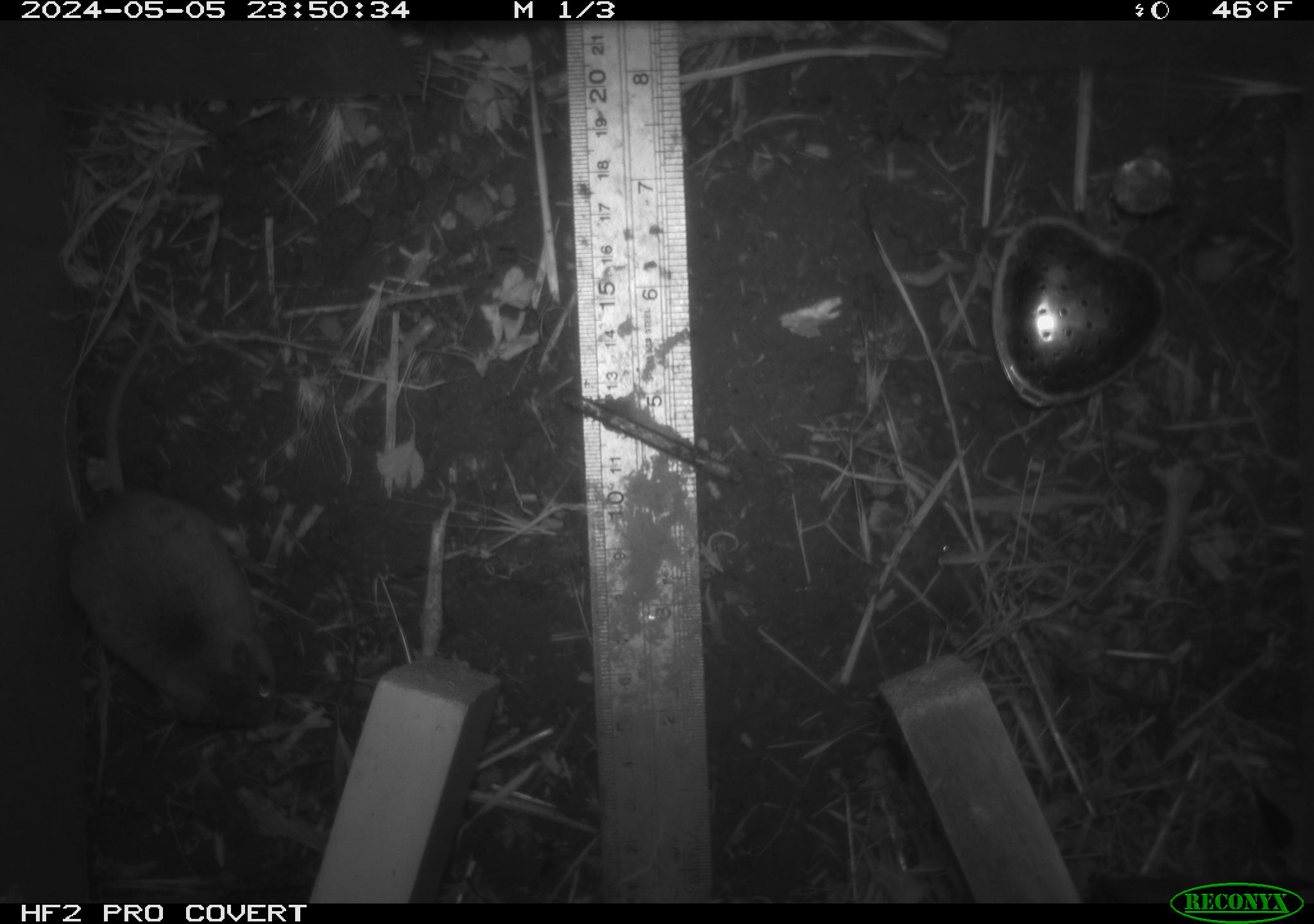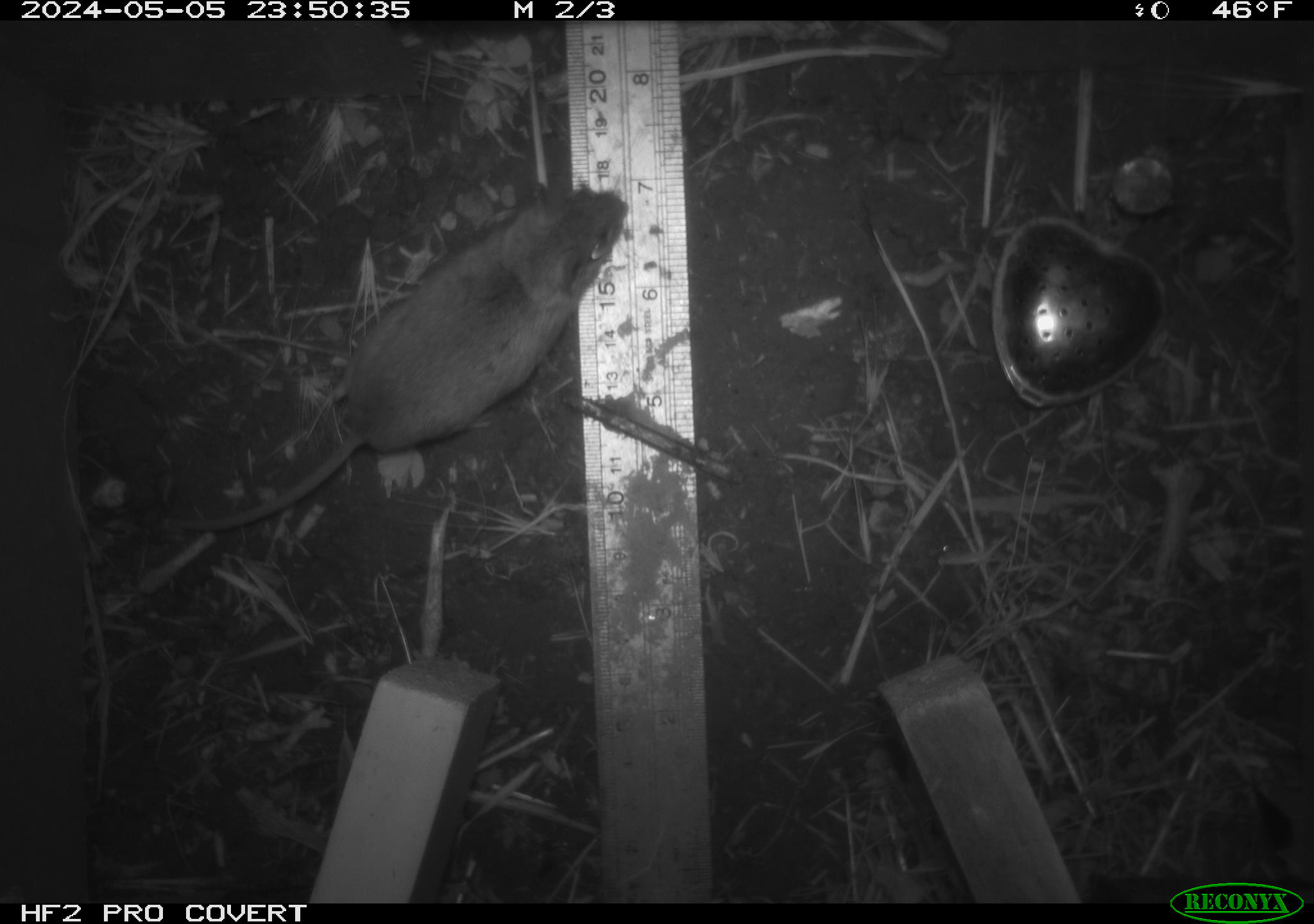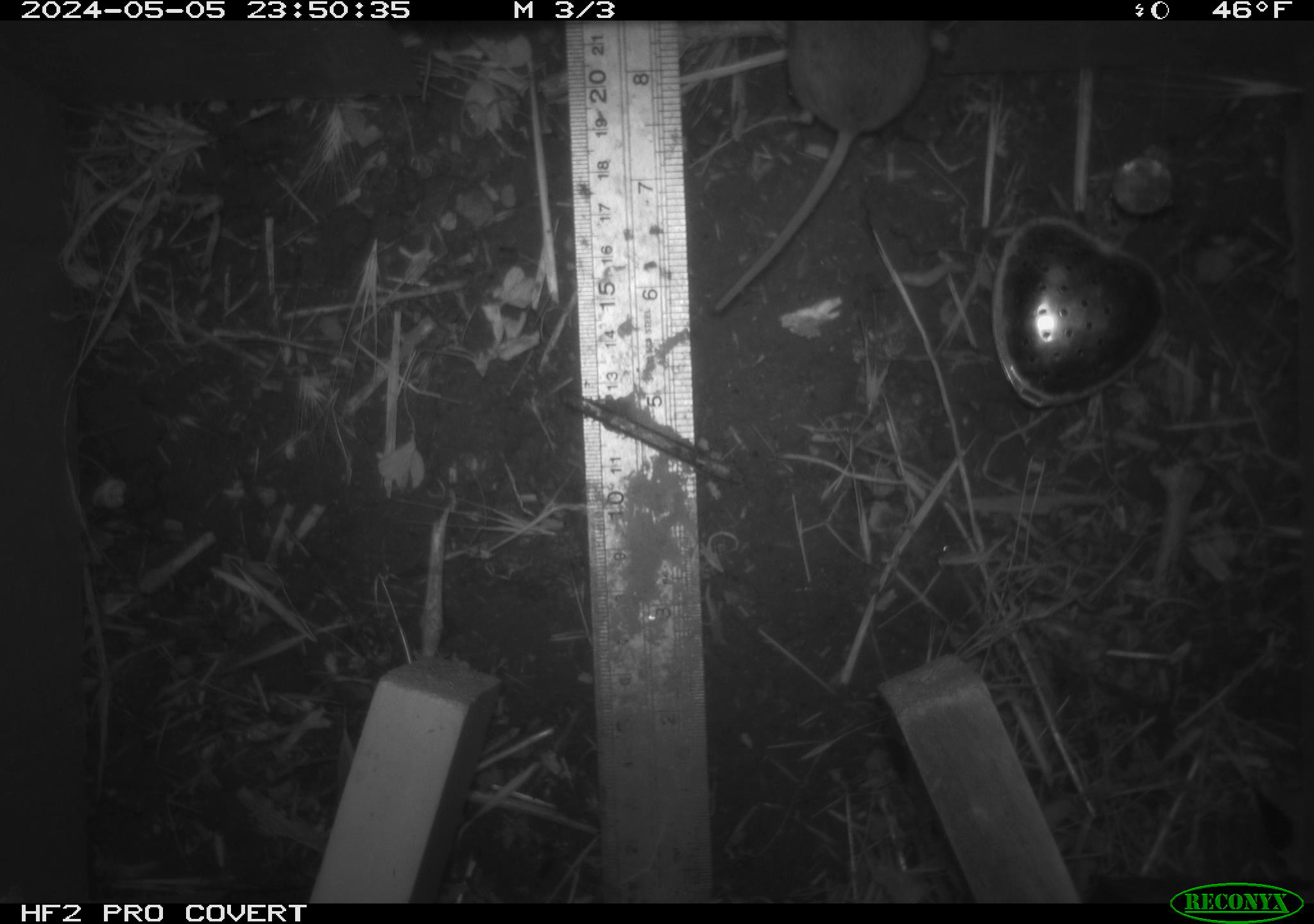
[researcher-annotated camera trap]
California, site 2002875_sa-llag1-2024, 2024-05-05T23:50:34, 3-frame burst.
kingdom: Animalia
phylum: Chordata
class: Mammalia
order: Rodentia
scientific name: Rodentia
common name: mouse species